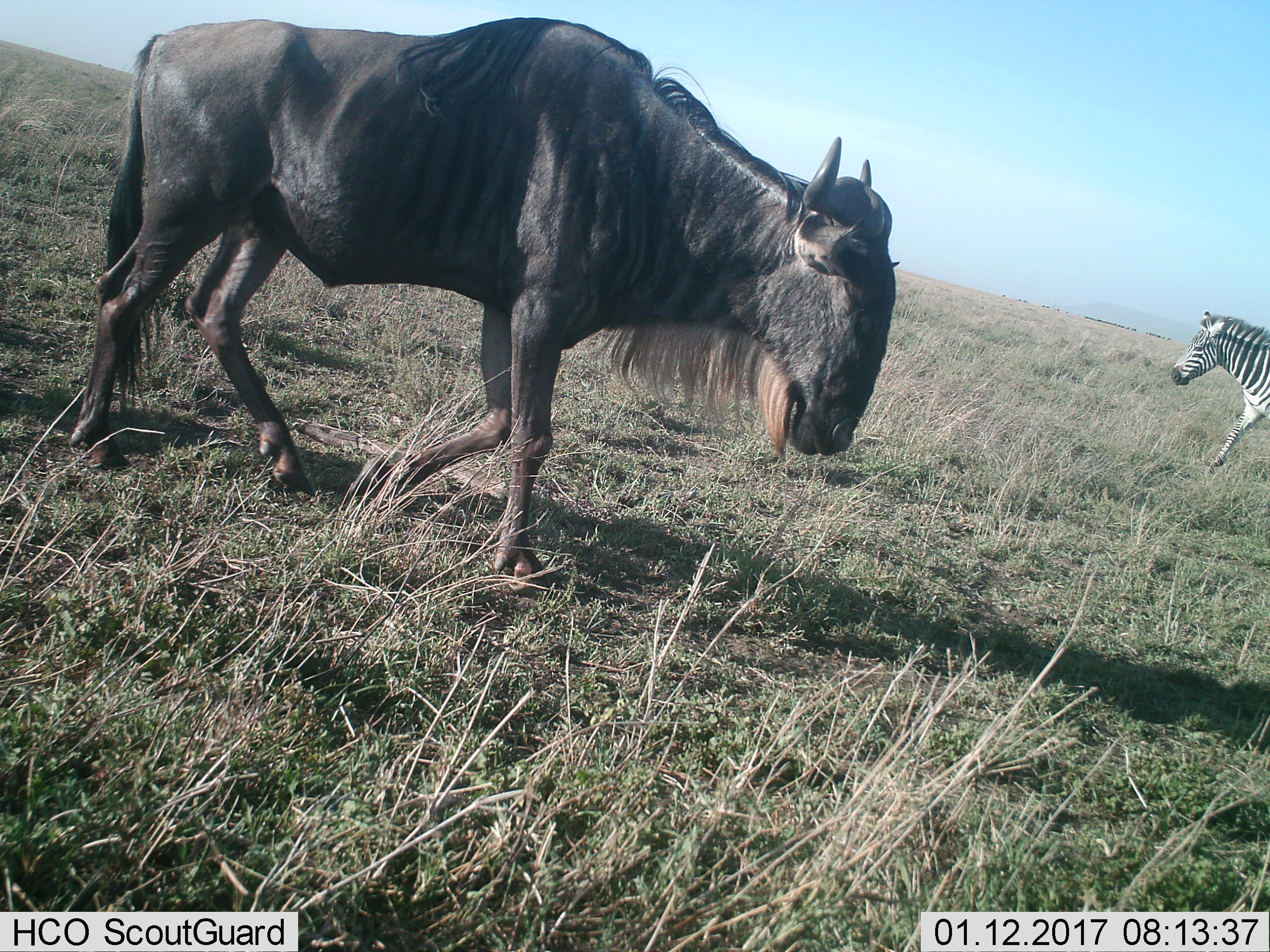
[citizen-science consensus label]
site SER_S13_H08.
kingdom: Animalia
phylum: Chordata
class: Mammalia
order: Artiodactyla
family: Bovidae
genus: Connochaetes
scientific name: Connochaetes taurinus taurinus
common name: blue wildebeest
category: wildebeestblue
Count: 1.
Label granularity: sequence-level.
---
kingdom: Animalia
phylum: Chordata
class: Mammalia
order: Perissodactyla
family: Equidae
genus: Equus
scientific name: Equus quagga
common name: plains zebra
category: zebraplains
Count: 1.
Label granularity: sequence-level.